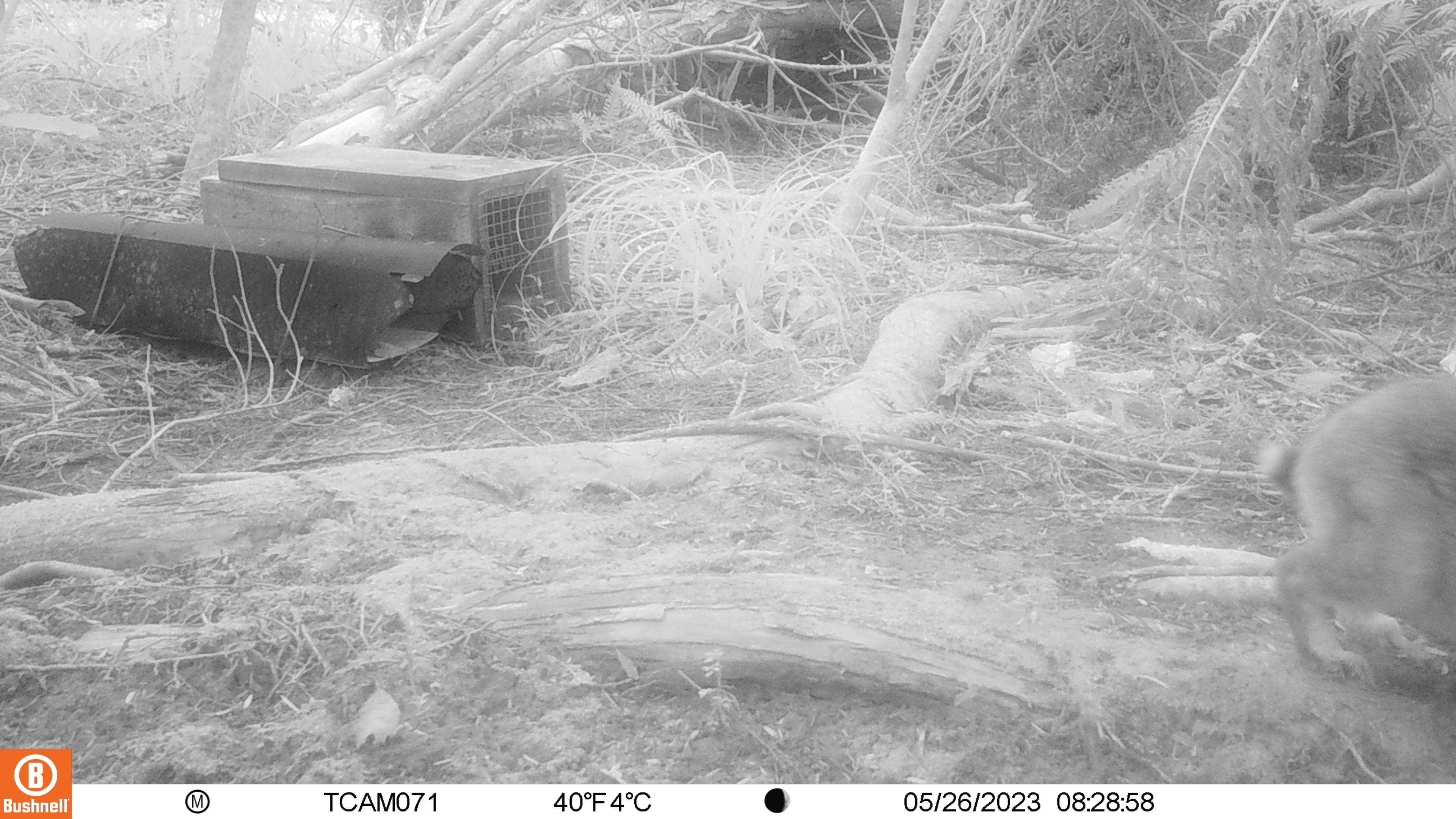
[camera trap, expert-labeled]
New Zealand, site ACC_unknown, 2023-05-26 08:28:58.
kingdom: Animalia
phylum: Chordata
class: Mammalia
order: Lagomorpha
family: Leporidae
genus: Oryctolagus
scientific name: Oryctolagus cuniculus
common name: european rabbit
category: rabbit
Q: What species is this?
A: Rabbit (european rabbit) (Oryctolagus cuniculus).